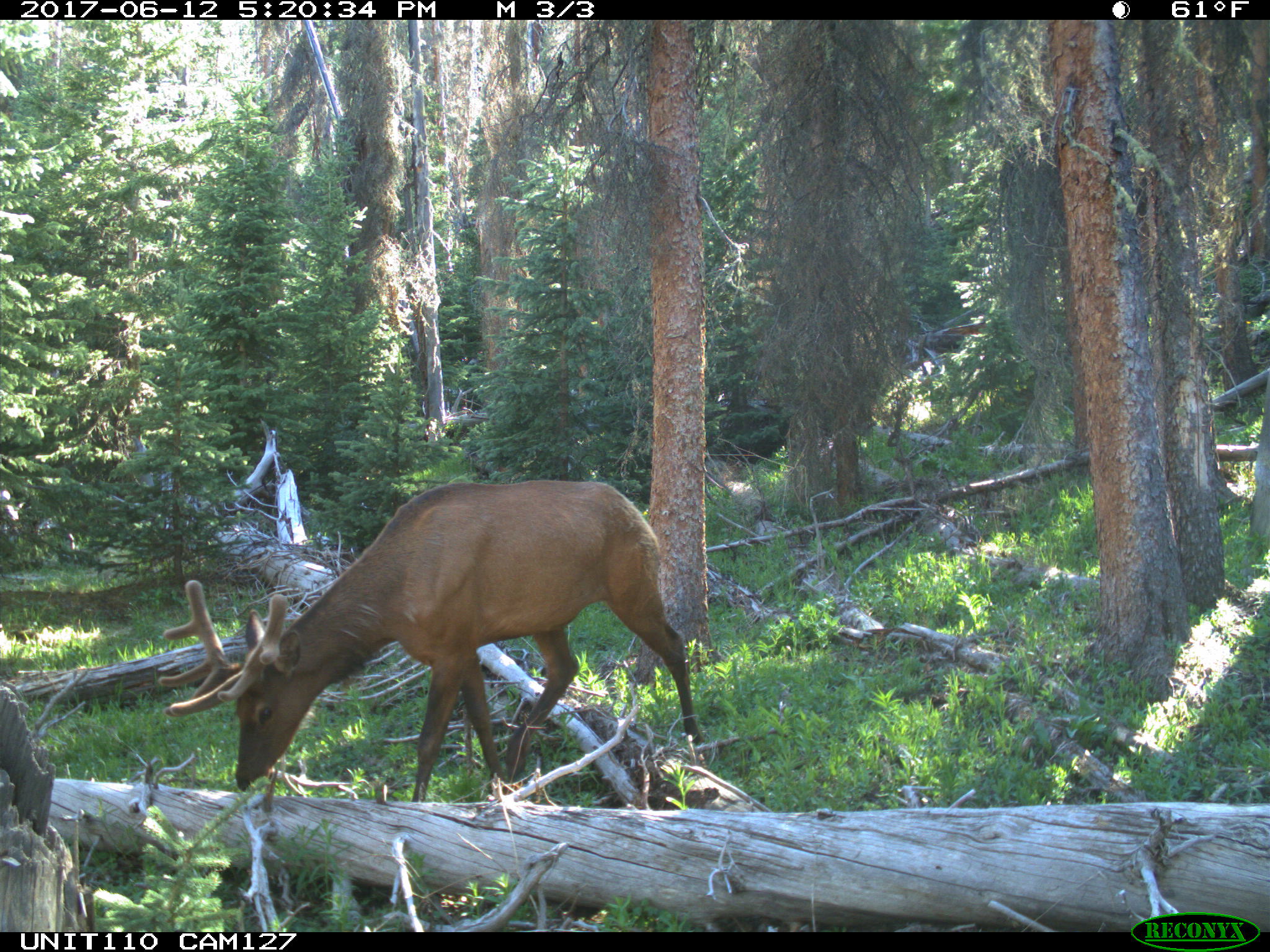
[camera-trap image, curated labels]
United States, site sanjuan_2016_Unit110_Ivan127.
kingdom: Animalia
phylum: Chordata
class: Mammalia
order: Artiodactyla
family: Cervidae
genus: Cervus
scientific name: Cervus elaphus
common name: red deer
Cervus elaphus (red deer).